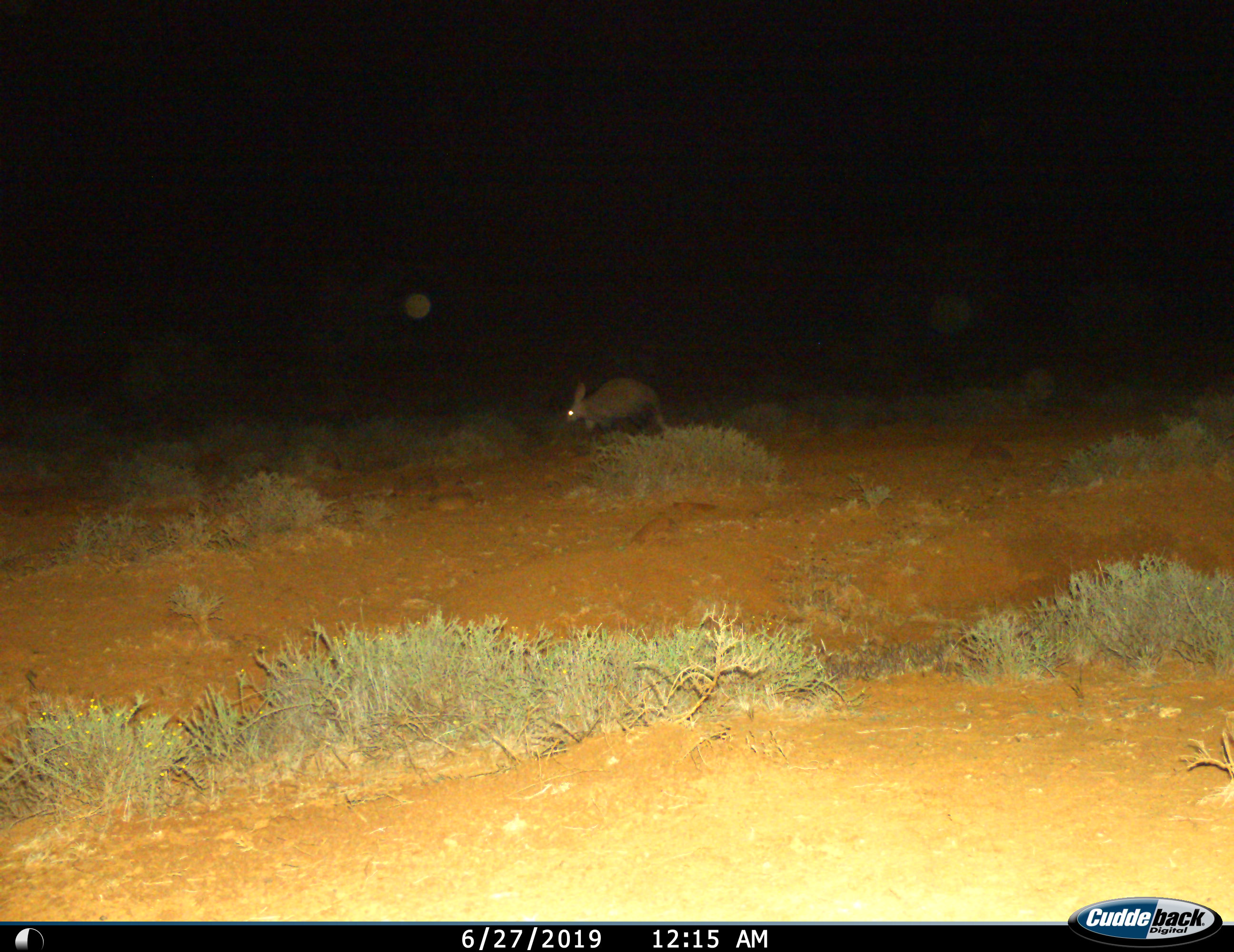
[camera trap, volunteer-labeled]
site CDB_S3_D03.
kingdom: Animalia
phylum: Chordata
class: Mammalia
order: Tubulidentata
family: Orycteropodidae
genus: Orycteropus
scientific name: Orycteropus afer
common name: aardvark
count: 1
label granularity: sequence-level